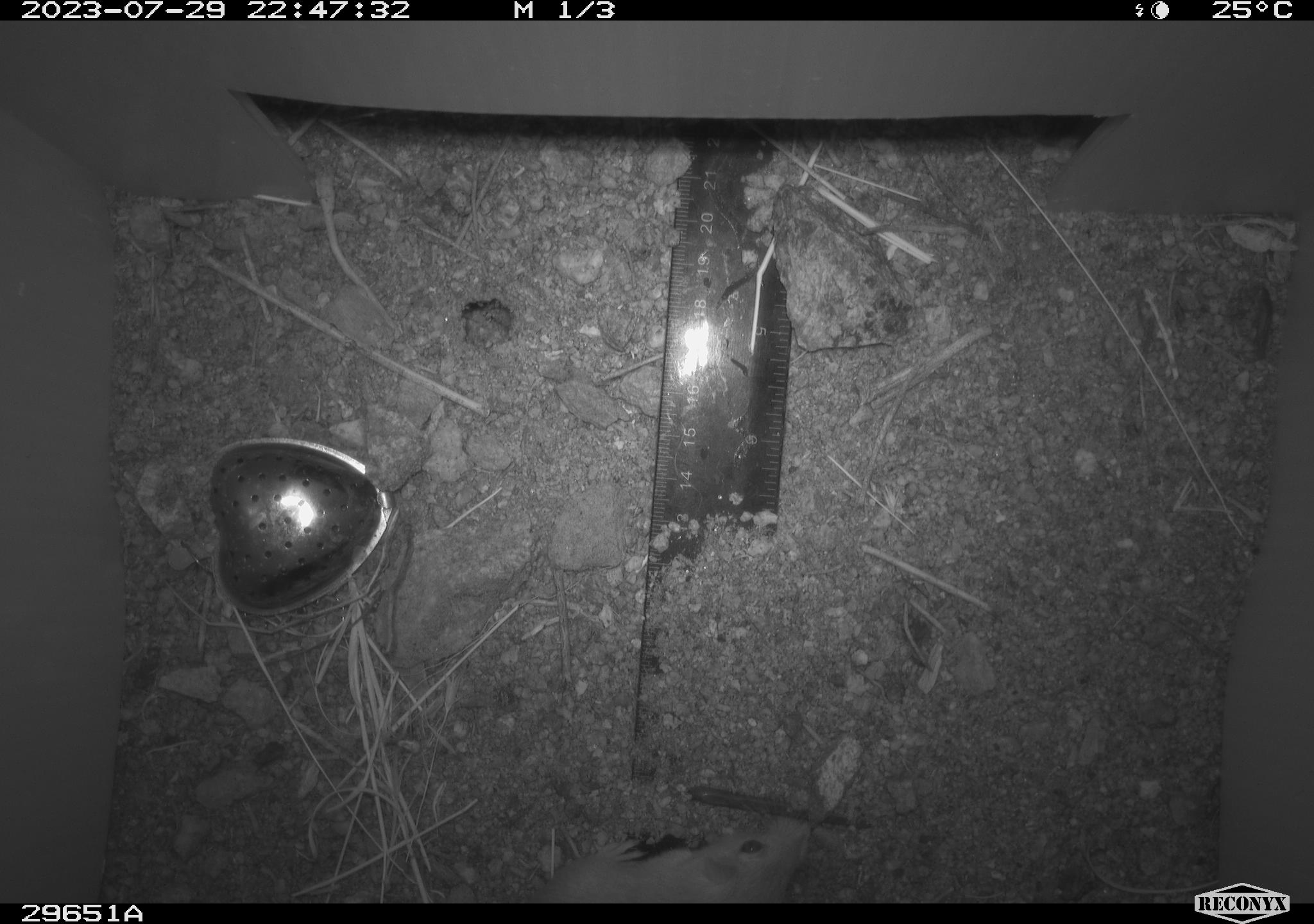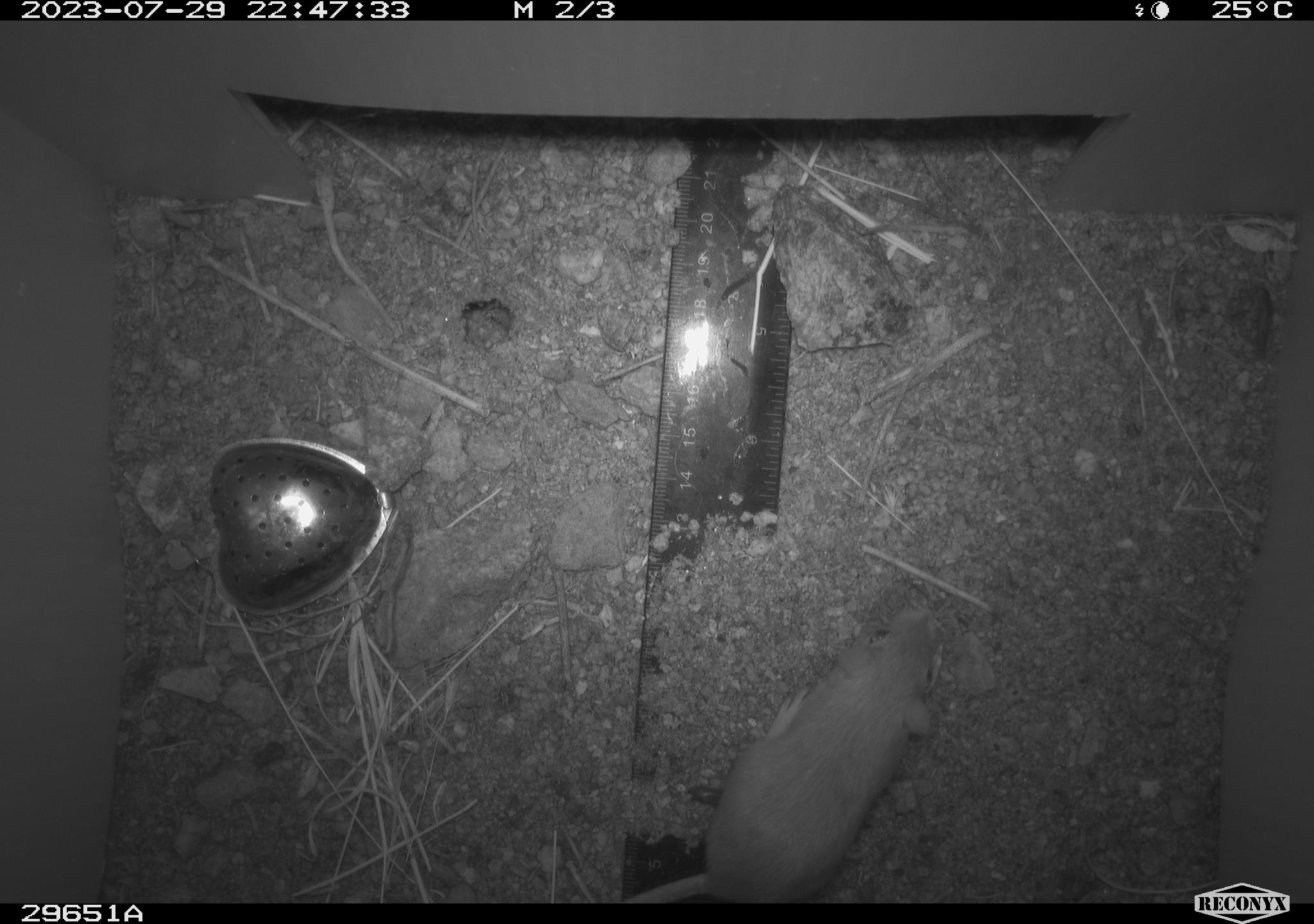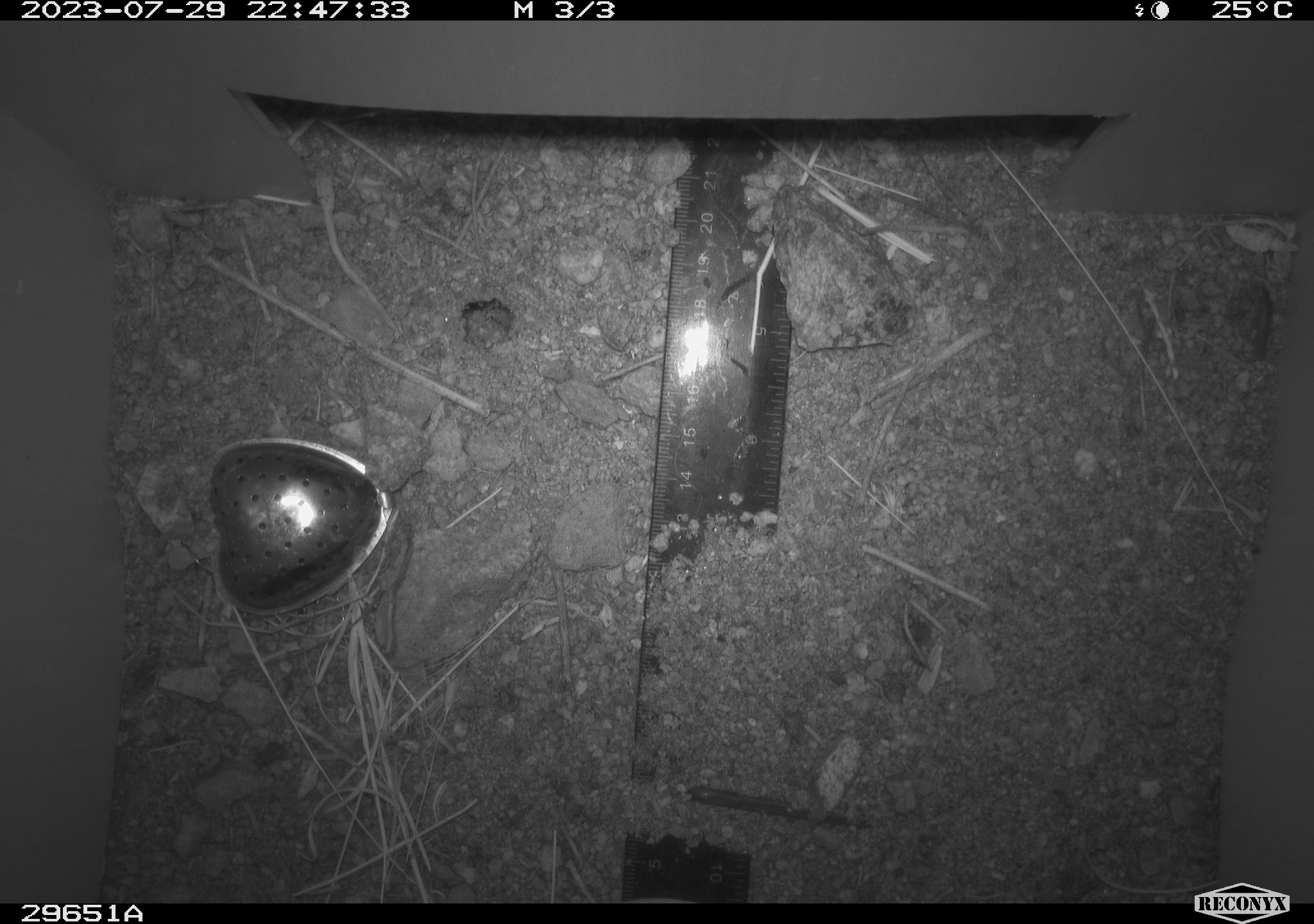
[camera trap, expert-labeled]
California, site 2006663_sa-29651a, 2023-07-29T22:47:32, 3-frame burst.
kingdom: Animalia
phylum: Chordata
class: Mammalia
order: Rodentia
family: Heteromyidae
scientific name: Heteromyidae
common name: kangaroo rats and pocket mice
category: heteromyidae family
Heteromyidae family (kangaroo rats and pocket mice) (Heteromyidae).